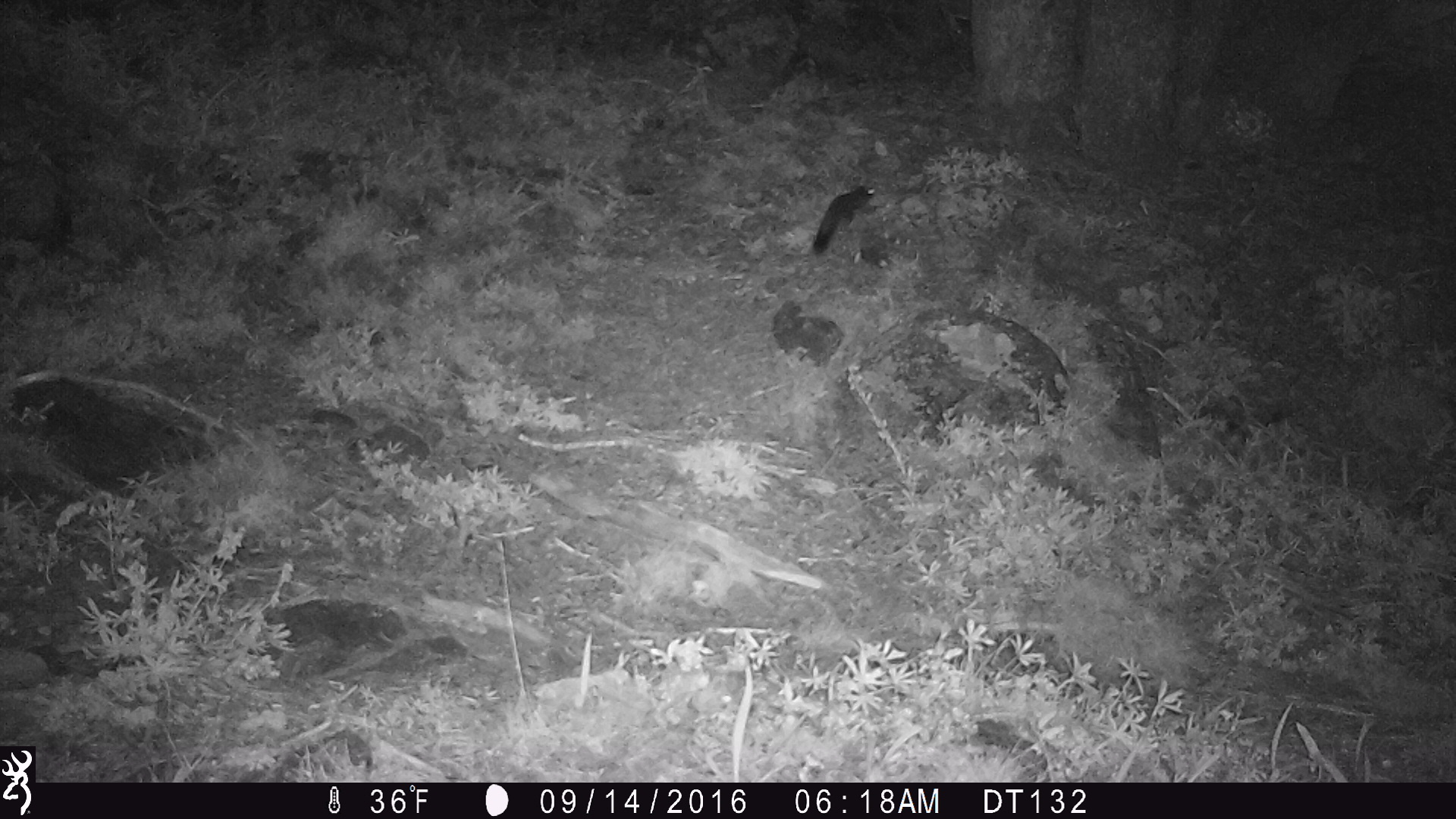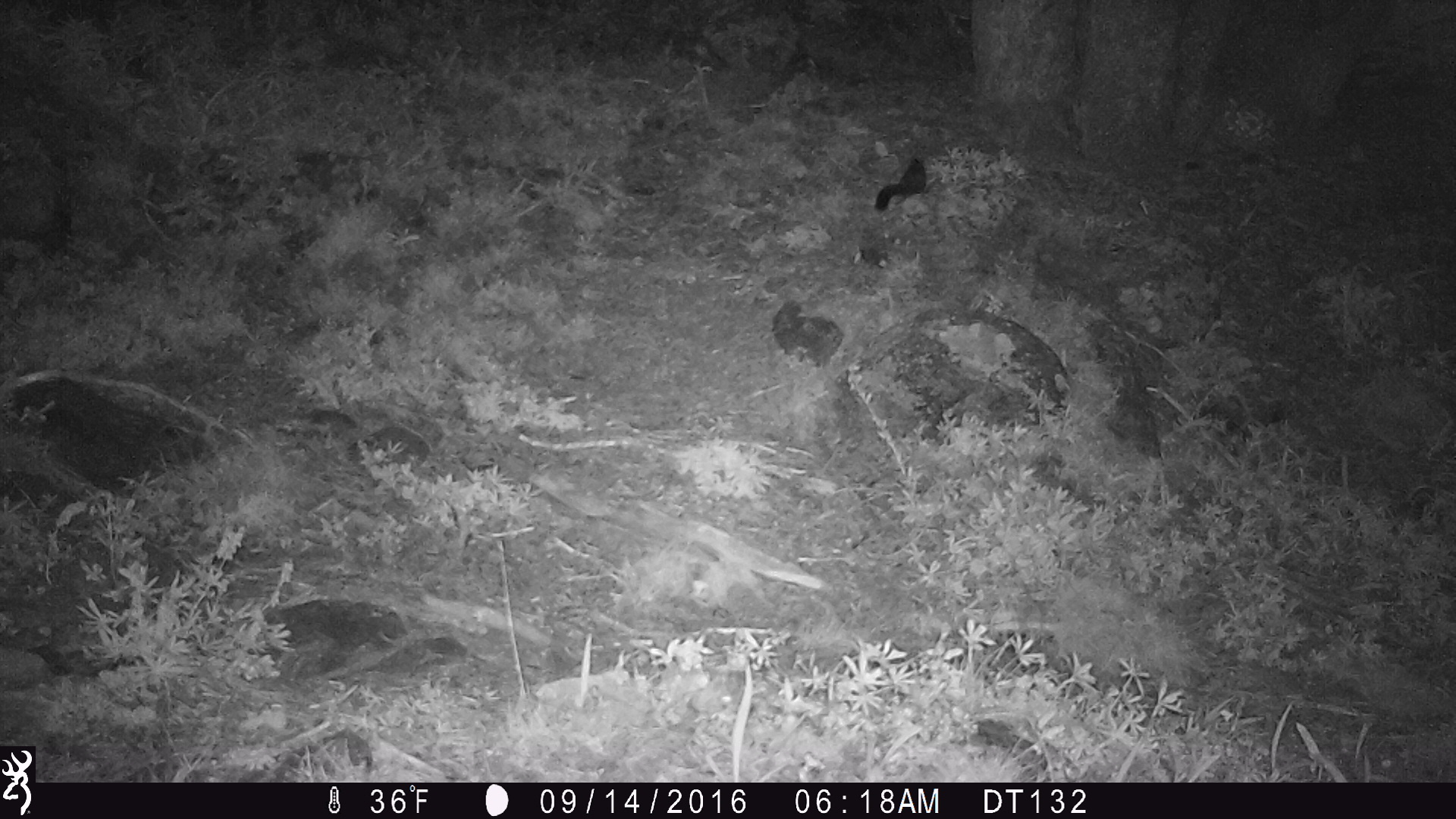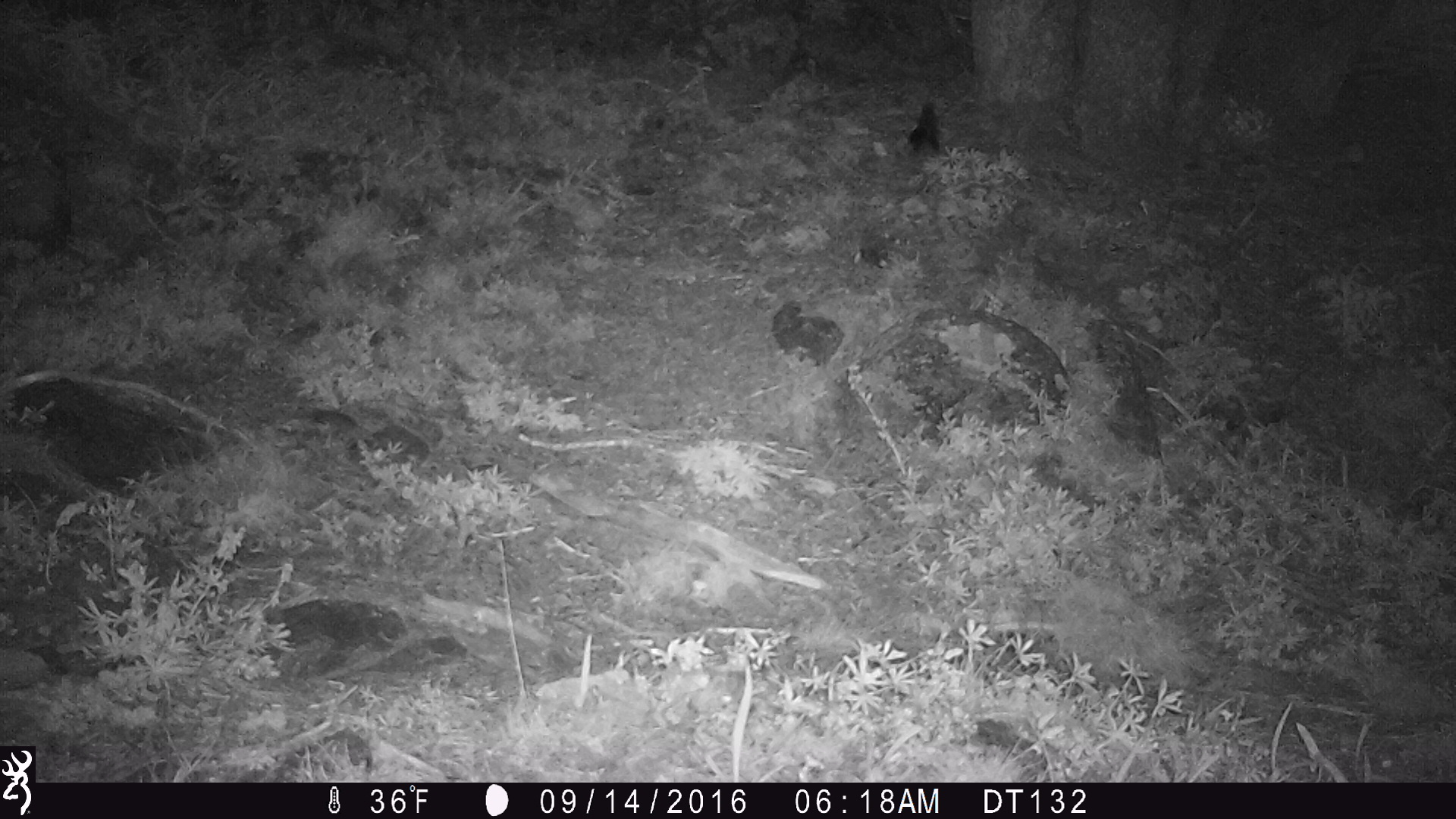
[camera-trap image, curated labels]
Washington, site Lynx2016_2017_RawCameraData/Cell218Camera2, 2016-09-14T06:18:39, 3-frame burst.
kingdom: Animalia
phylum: Chordata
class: Mammalia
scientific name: Mammalia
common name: small mammal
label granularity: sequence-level